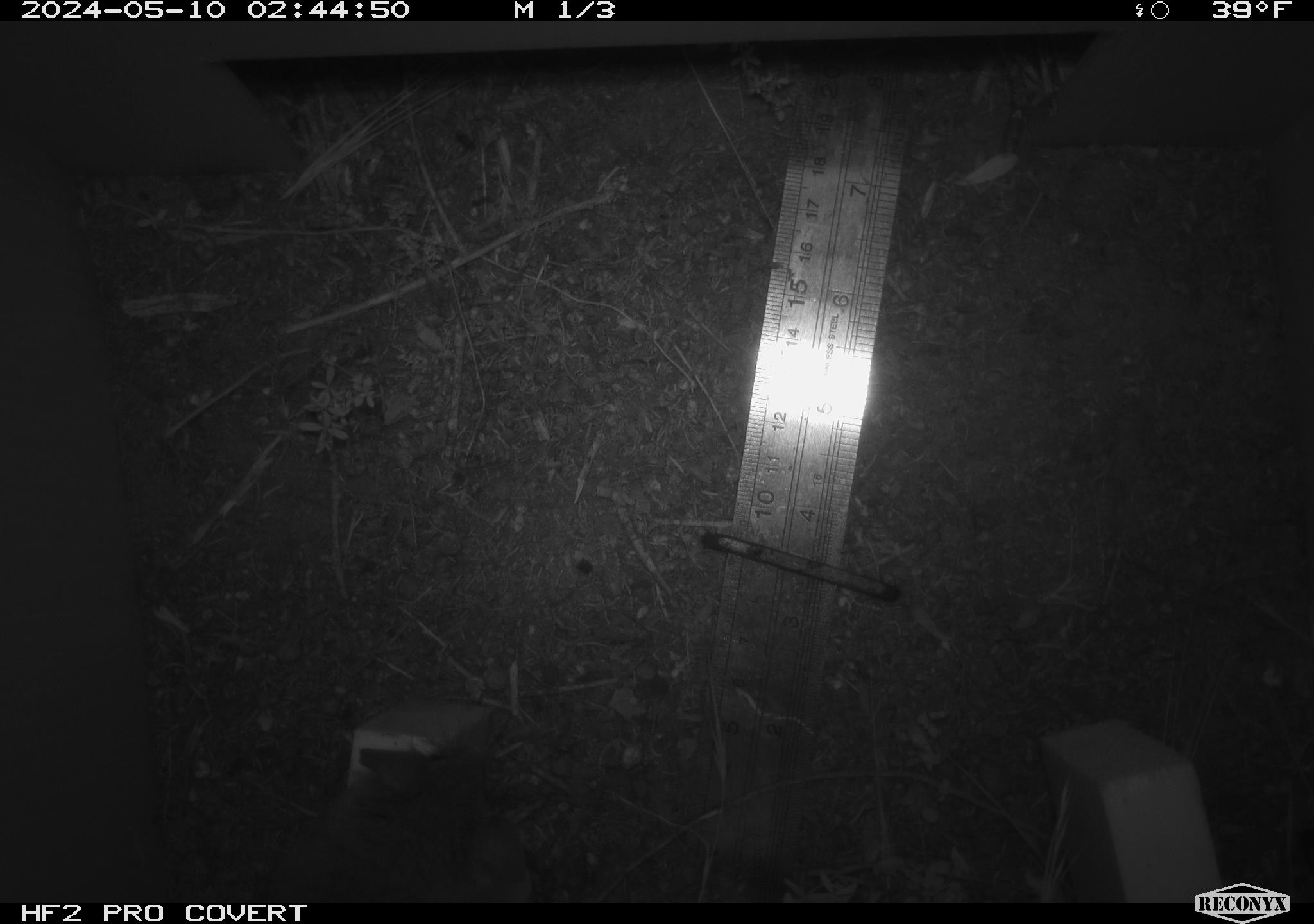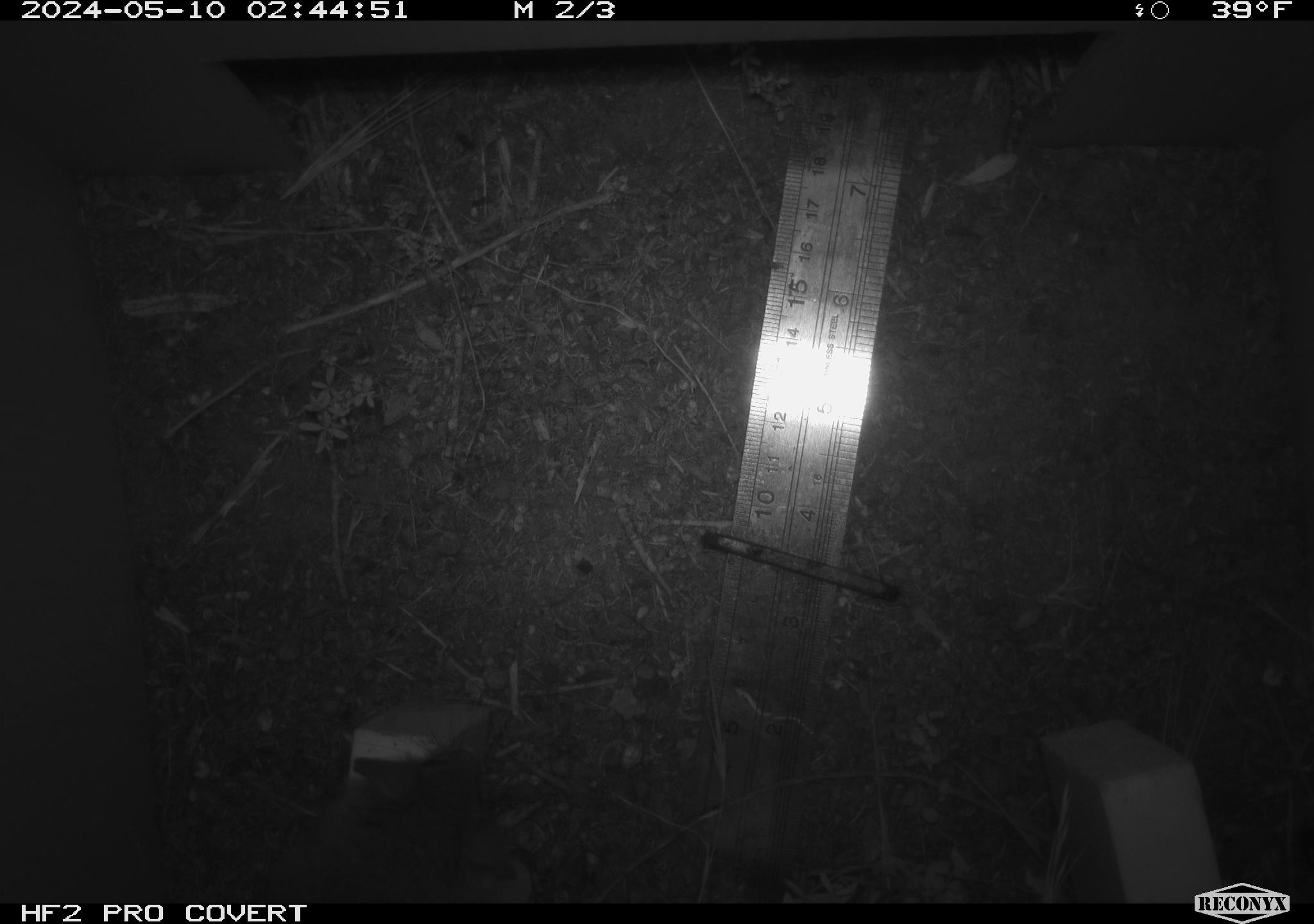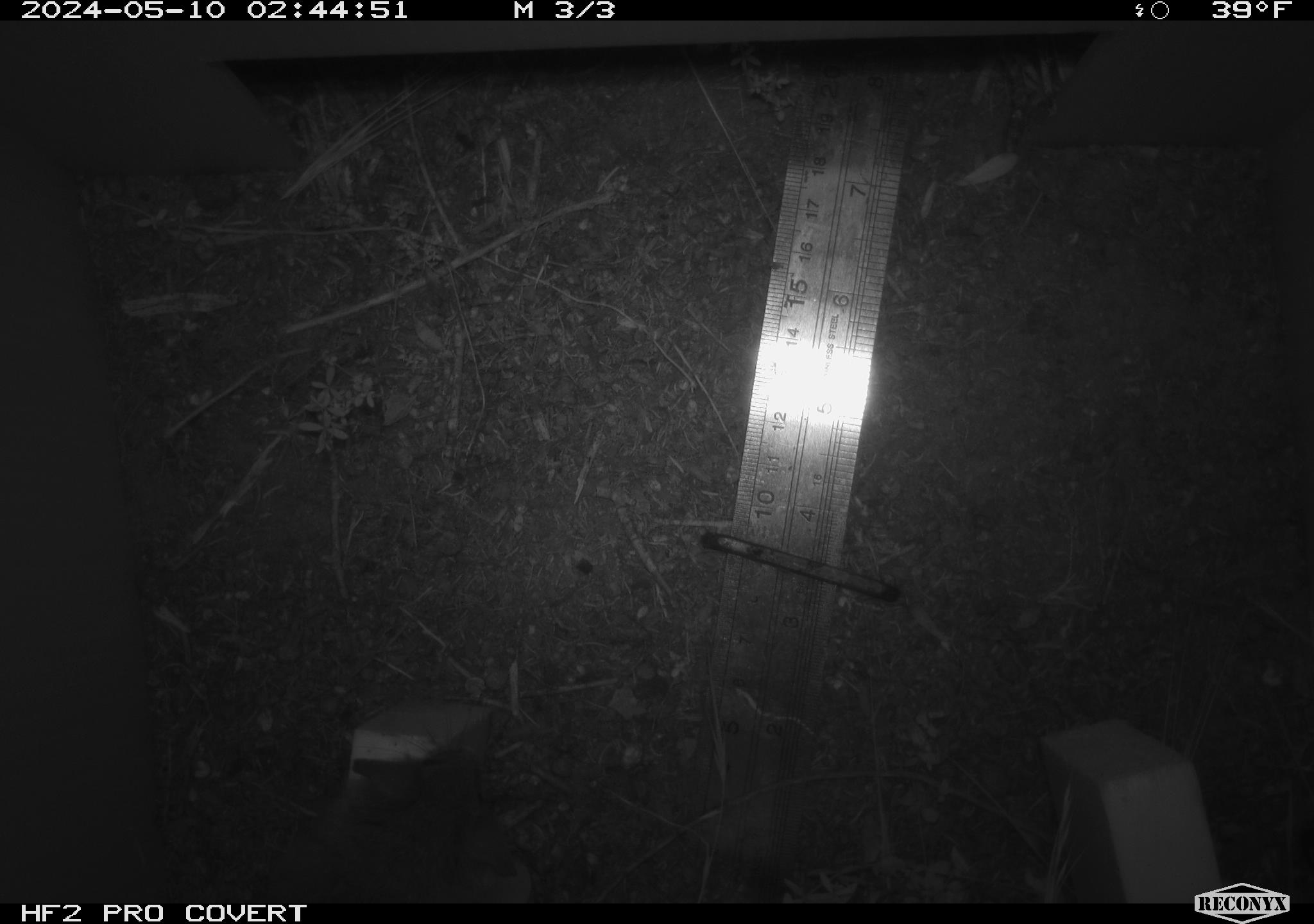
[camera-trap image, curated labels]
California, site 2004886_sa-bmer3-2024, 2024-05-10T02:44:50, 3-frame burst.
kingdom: Animalia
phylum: Chordata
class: Mammalia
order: Rodentia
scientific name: Rodentia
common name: mouse species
Mouse species (Rodentia).